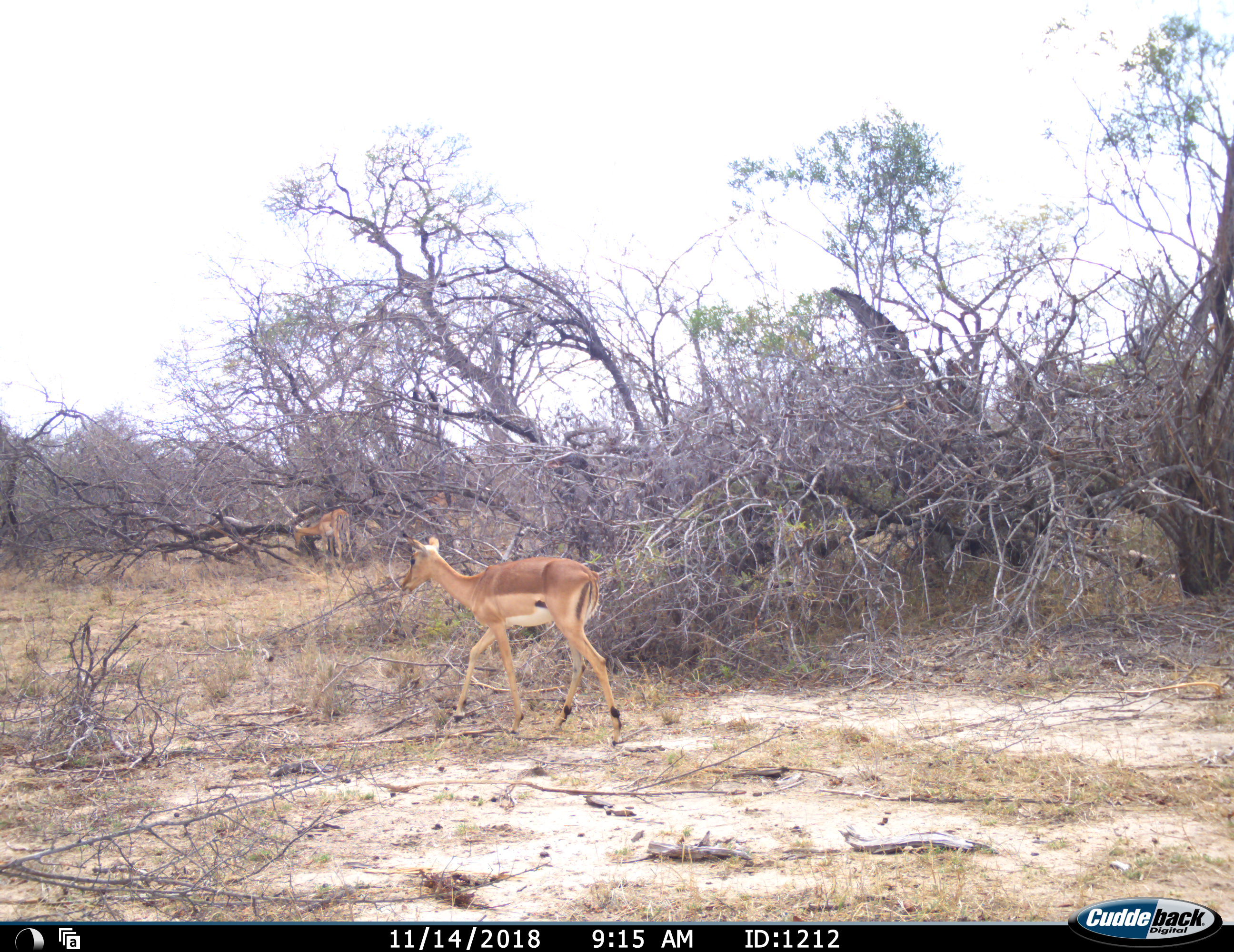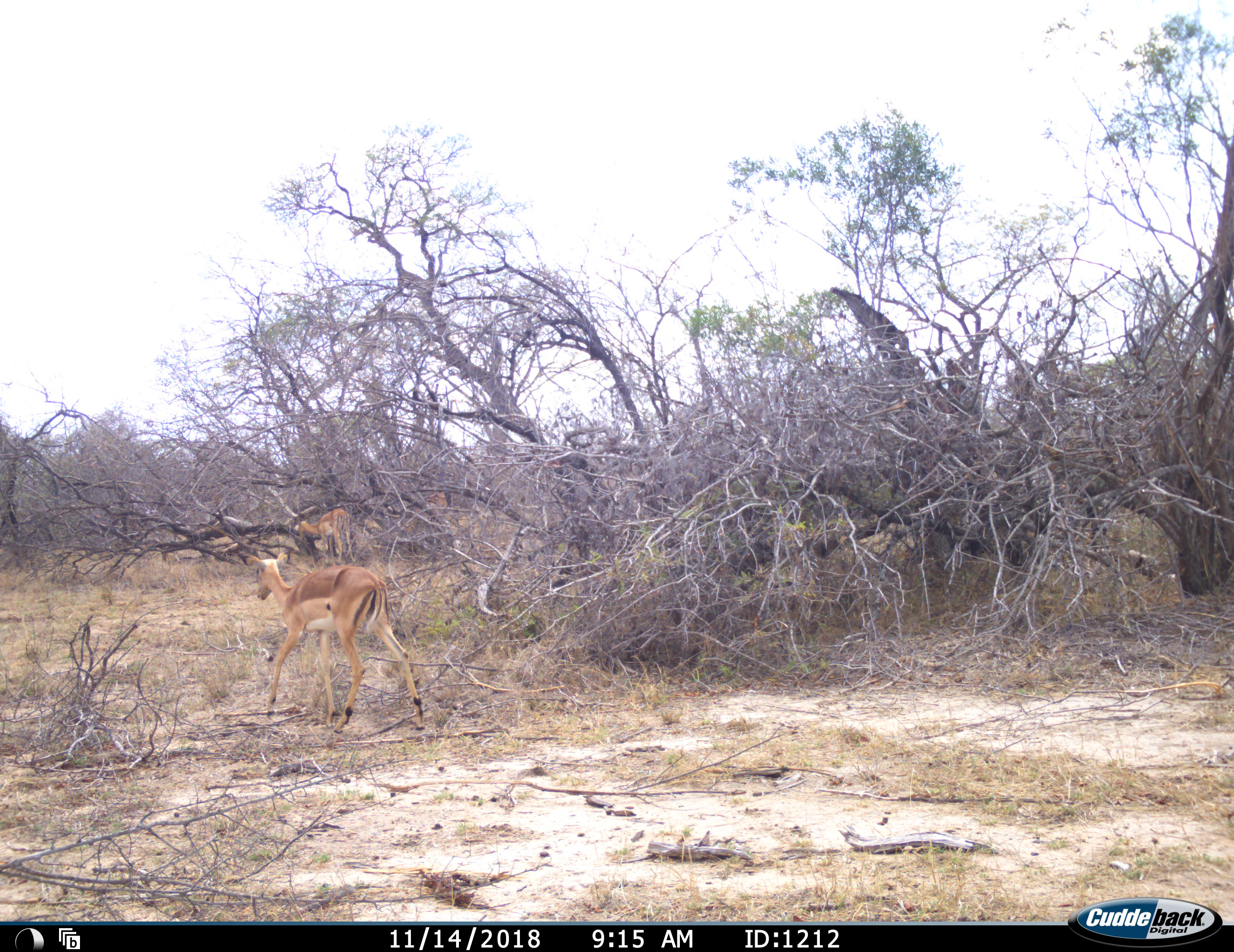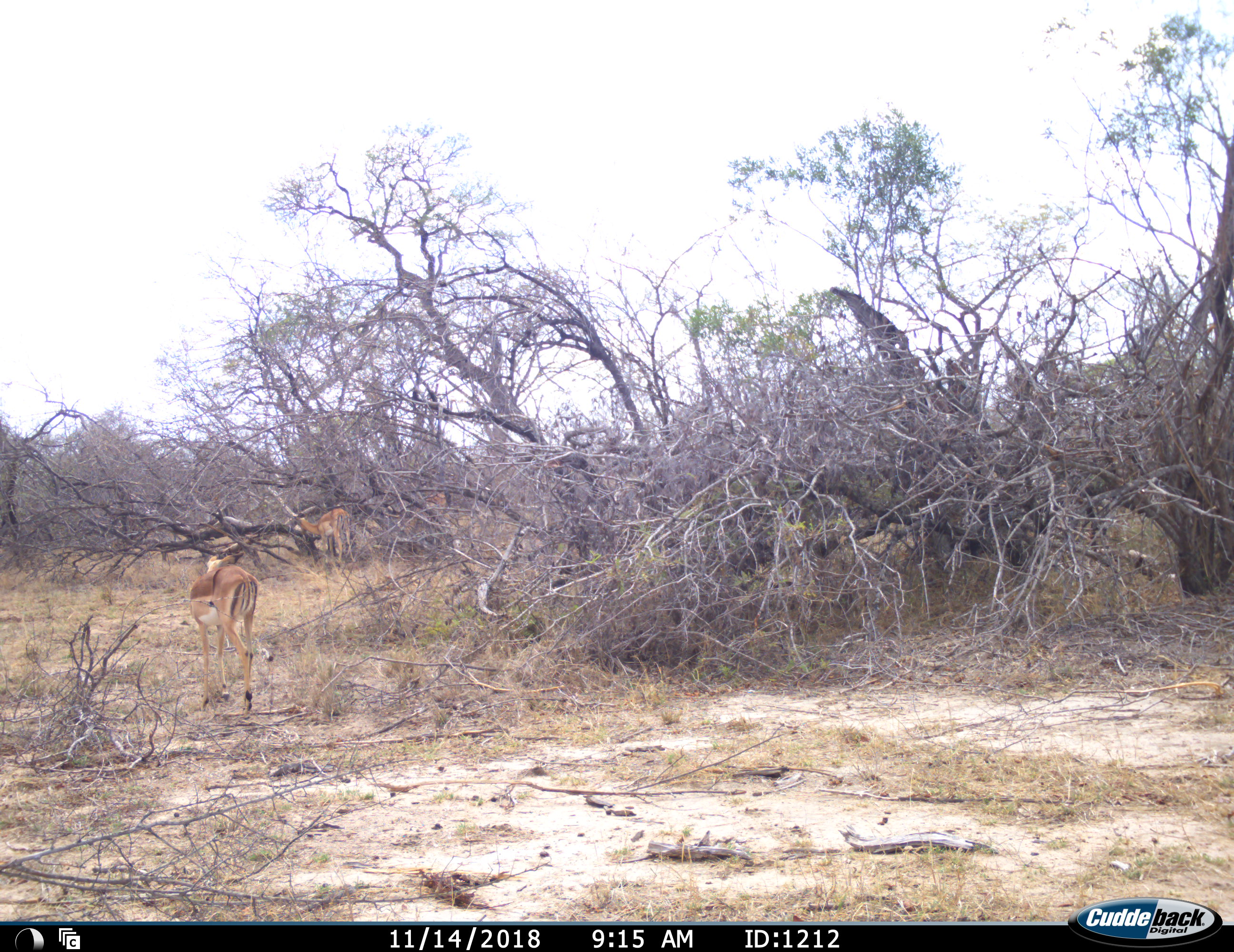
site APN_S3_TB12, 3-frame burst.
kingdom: Animalia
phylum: Chordata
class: Mammalia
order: Artiodactyla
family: Bovidae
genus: Aepyceros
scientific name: Aepyceros melampus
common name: impala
Impala (Aepyceros melampus), count 3. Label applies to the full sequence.